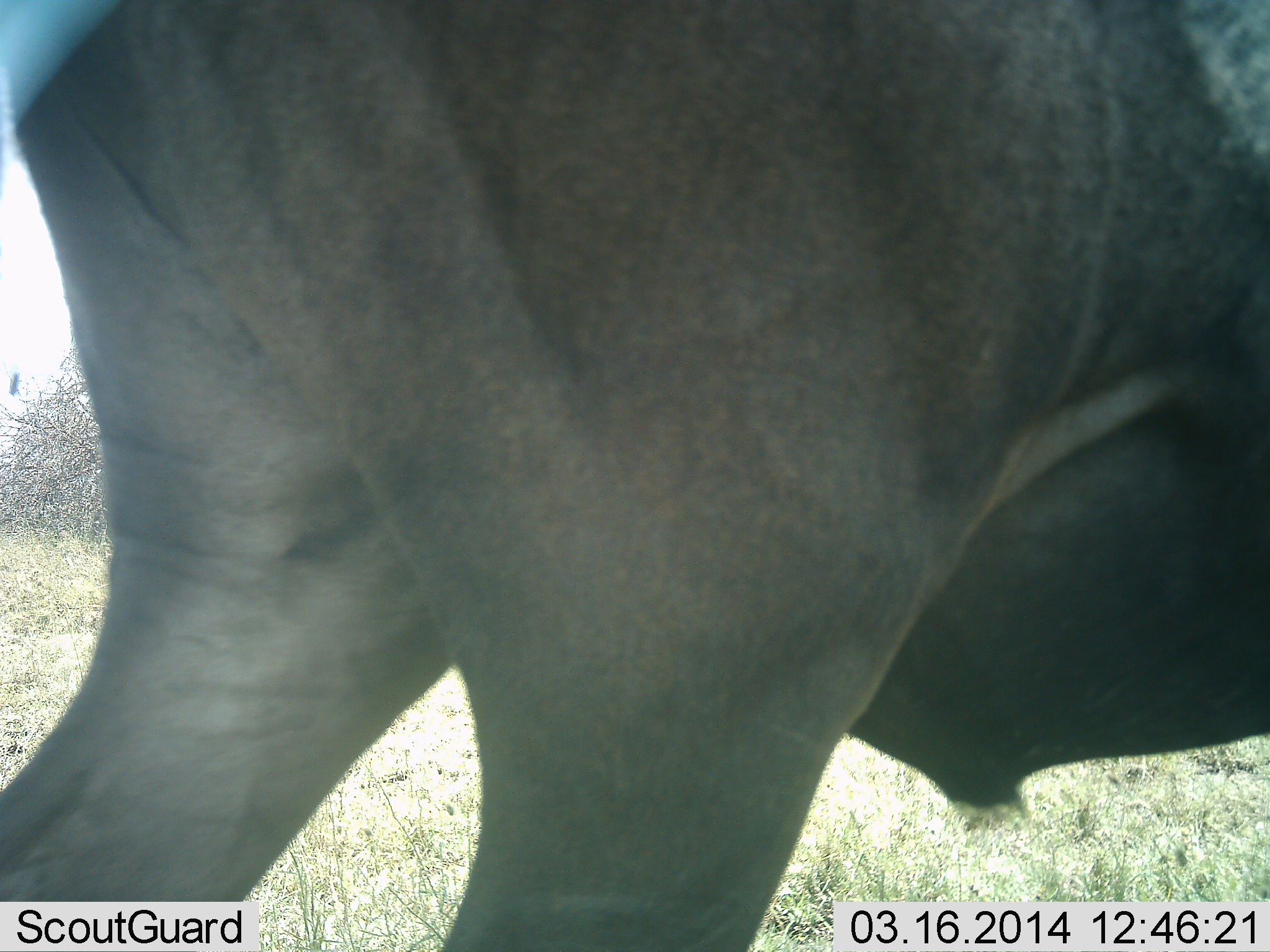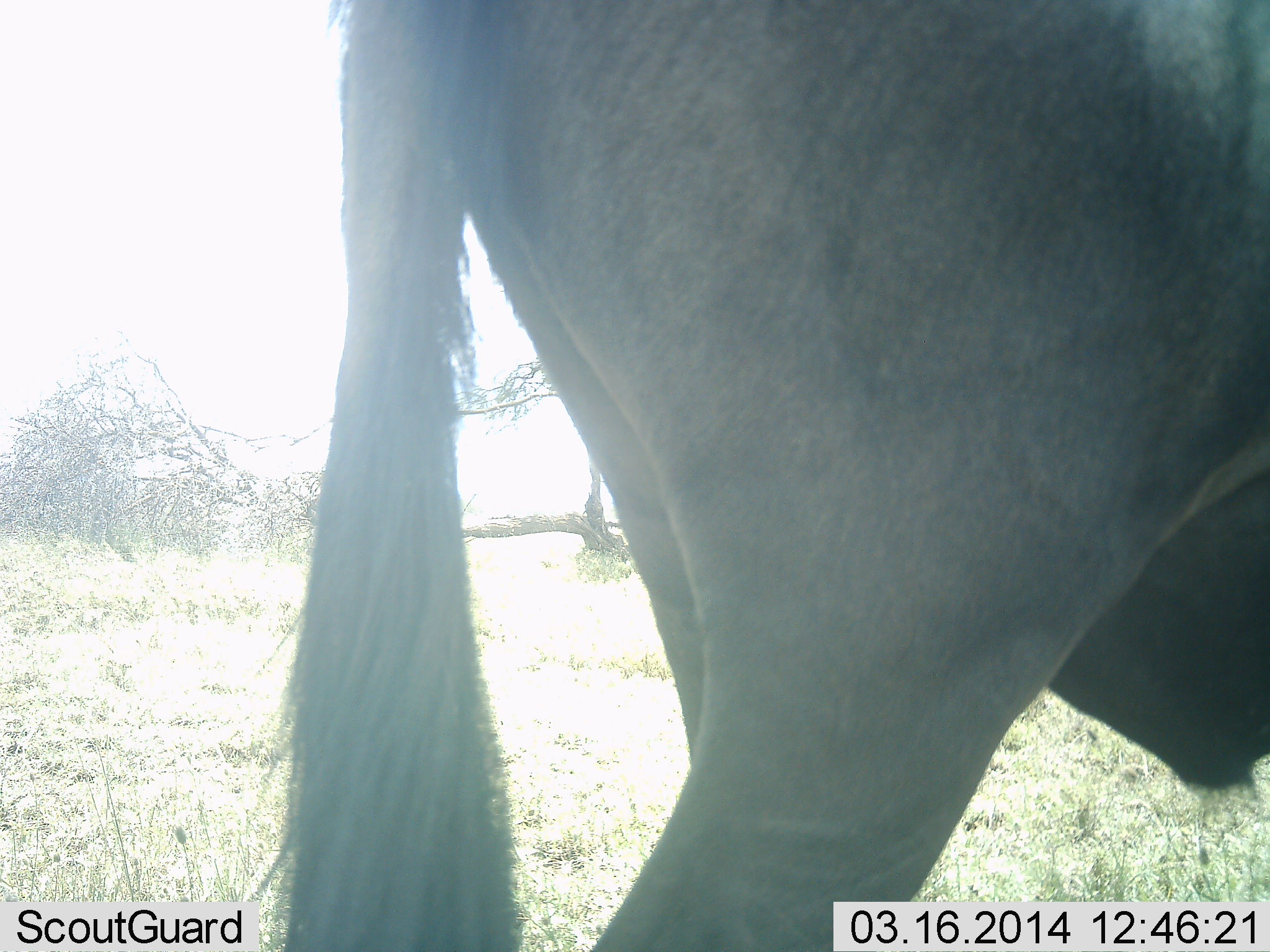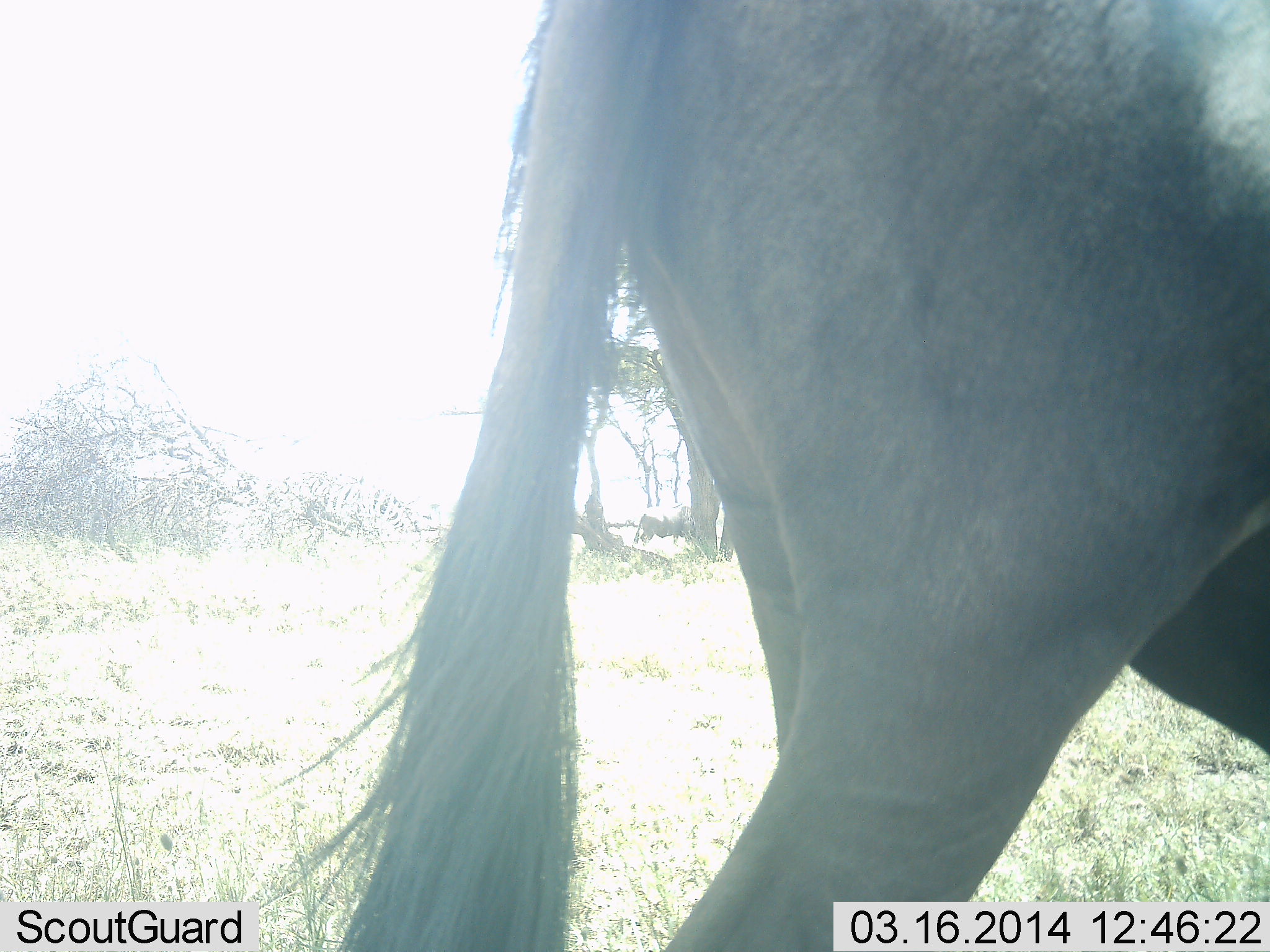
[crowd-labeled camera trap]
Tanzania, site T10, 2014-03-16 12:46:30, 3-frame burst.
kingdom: Animalia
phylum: Chordata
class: Mammalia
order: Artiodactyla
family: Bovidae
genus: Connochaetes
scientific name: Connochaetes taurinus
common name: blue wildebeest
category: wildebeest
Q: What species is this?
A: Wildebeest (blue wildebeest) (Connochaetes taurinus).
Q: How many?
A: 1.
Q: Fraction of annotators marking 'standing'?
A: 30%.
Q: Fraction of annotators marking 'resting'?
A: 0%.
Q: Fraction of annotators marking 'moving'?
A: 70%.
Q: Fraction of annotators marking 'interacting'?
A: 0%.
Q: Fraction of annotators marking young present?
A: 0%.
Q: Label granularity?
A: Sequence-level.